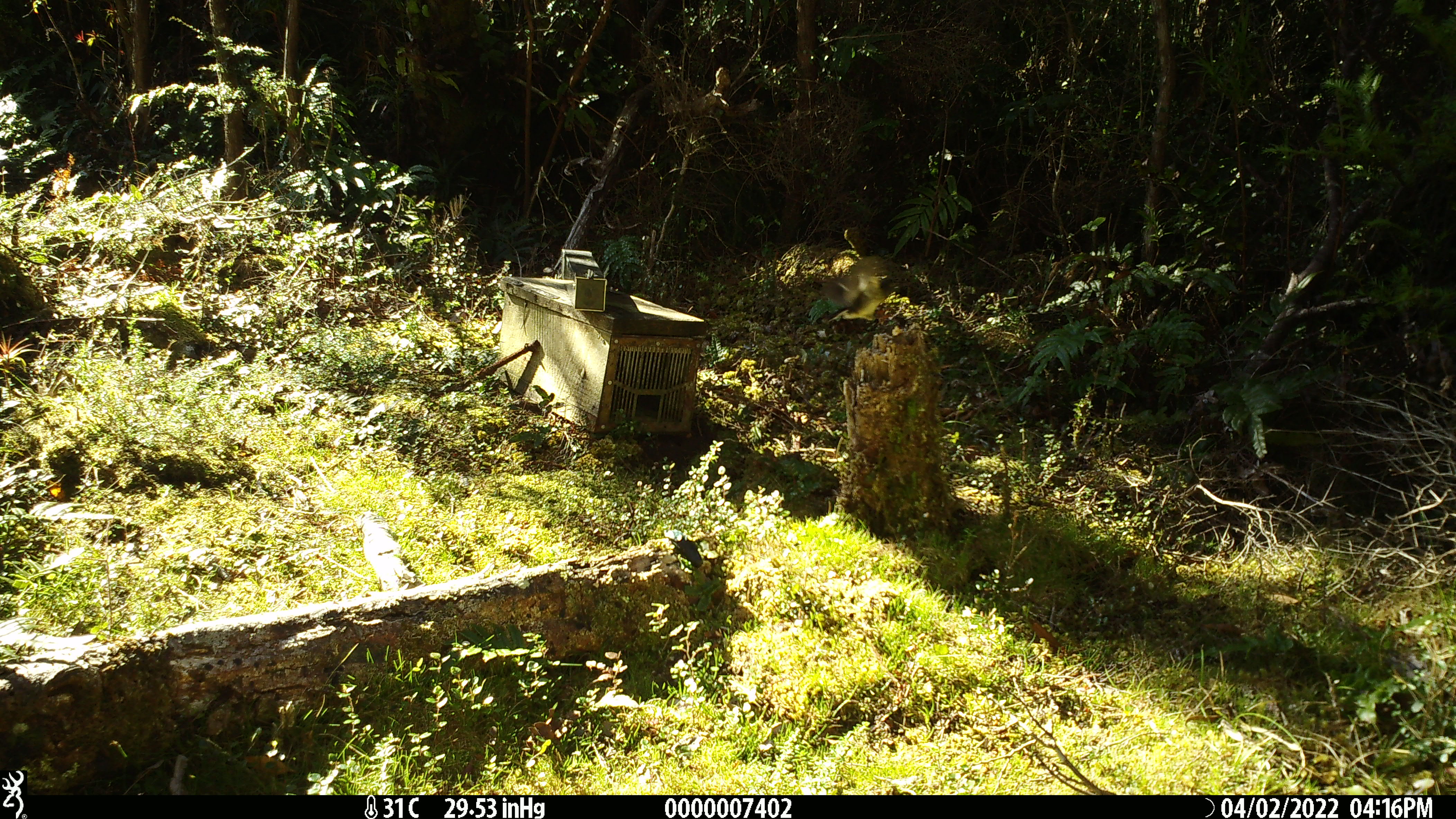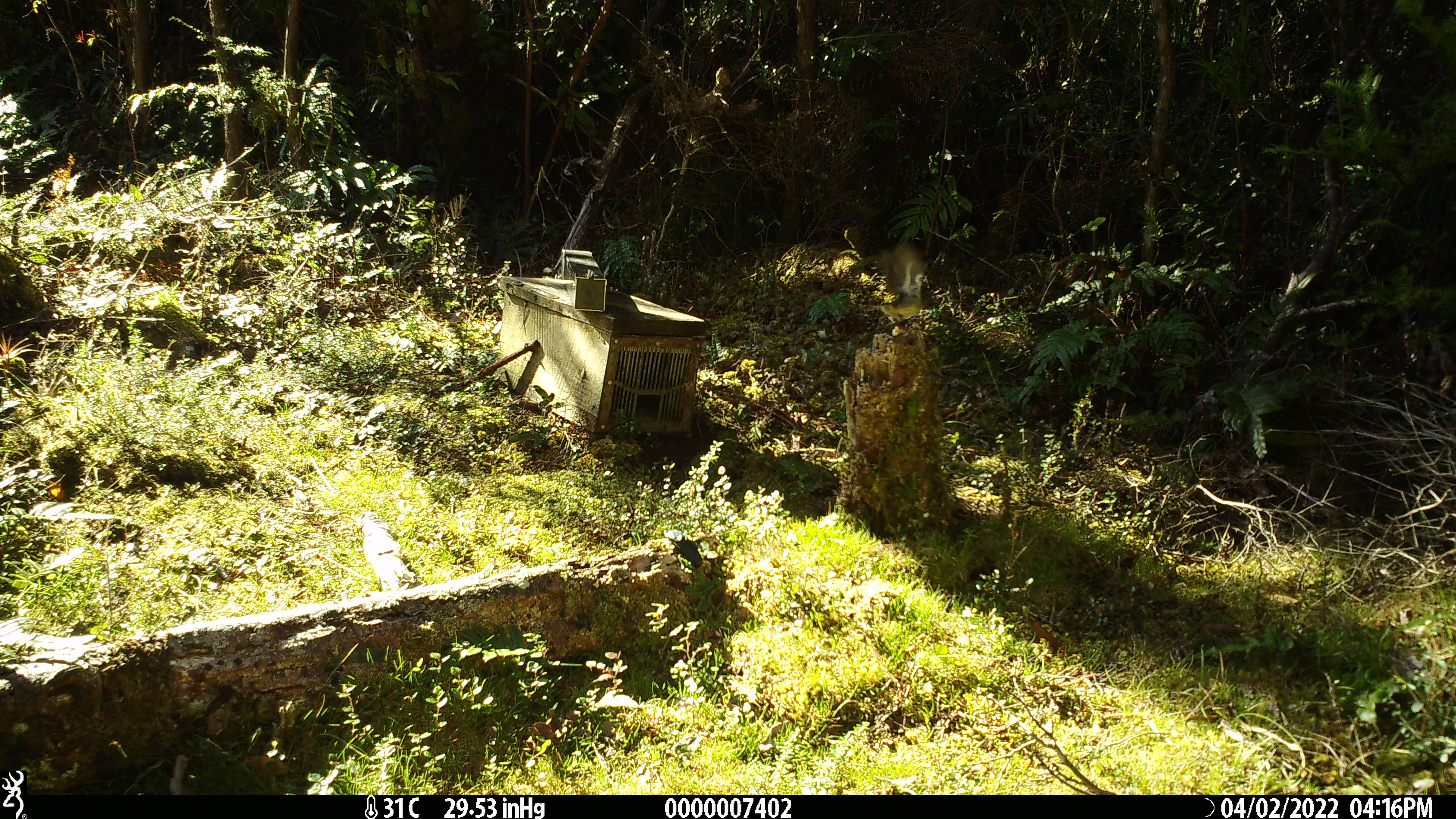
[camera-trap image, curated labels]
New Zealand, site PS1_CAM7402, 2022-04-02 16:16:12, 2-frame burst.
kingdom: Animalia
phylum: Chordata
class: Aves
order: Passeriformes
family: Petroicidae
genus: Petroica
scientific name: Petroica macrocephala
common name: tomtit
Tomtit (Petroica macrocephala).